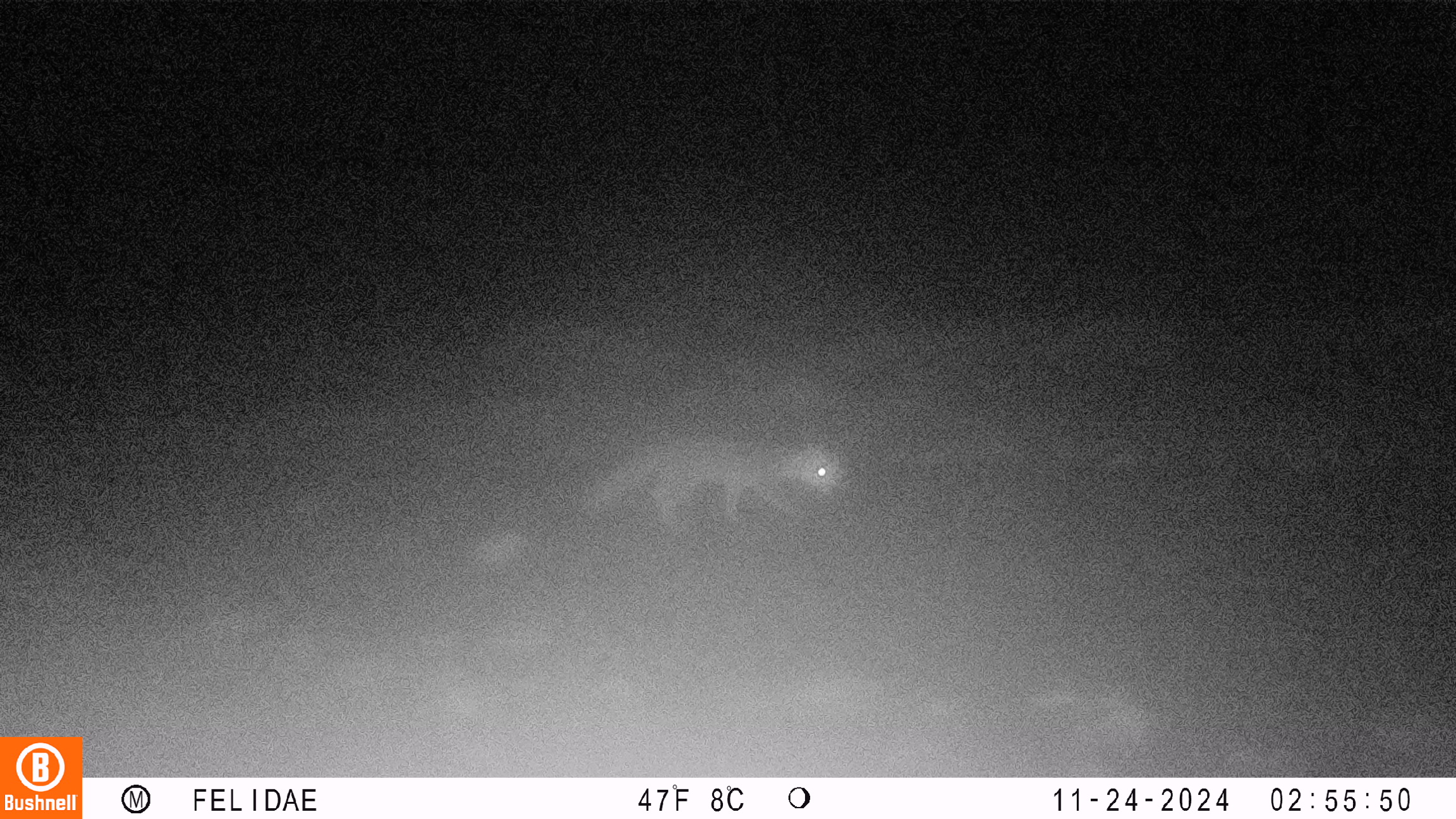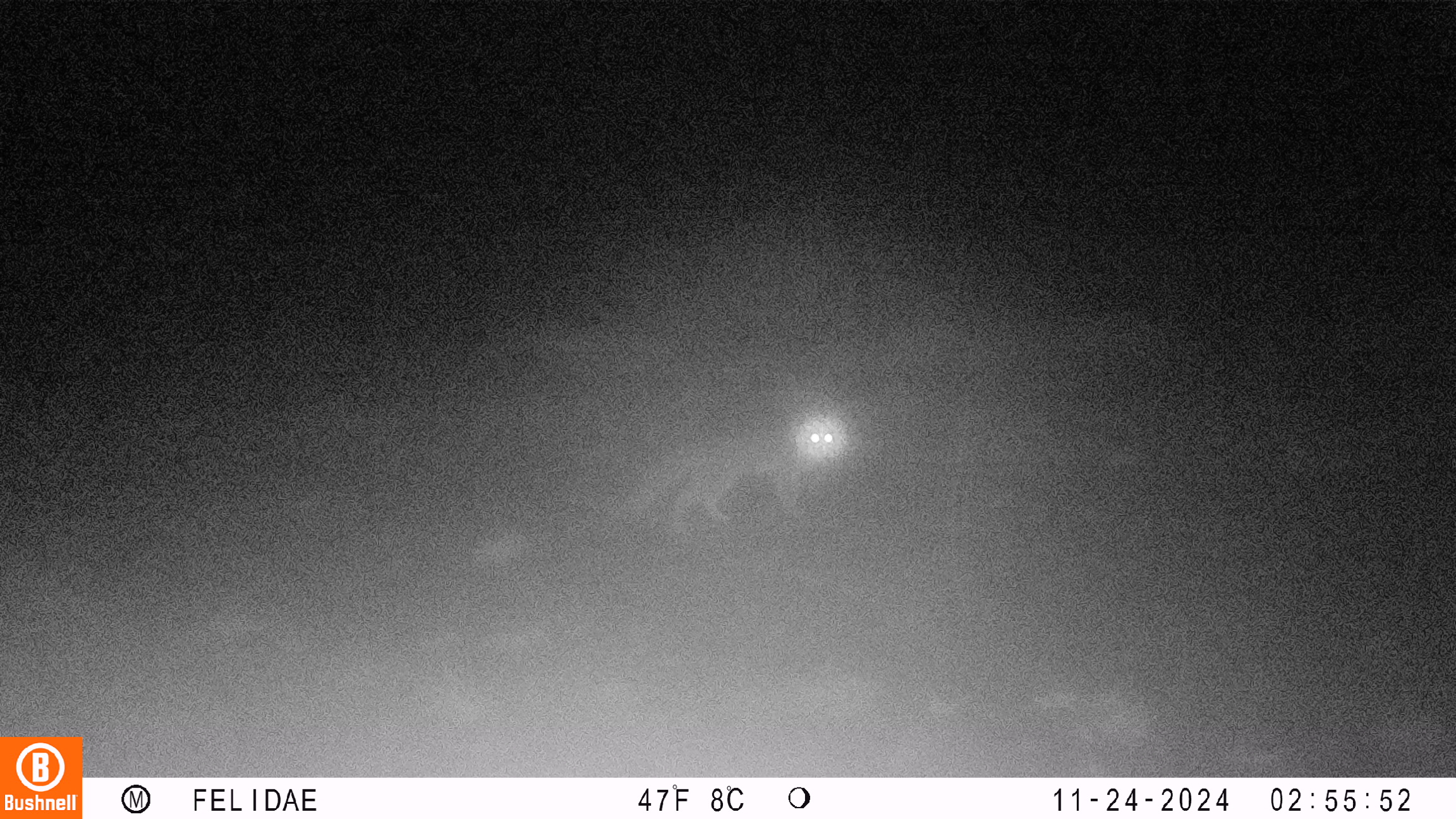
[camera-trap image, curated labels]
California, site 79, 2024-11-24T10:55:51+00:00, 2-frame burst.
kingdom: Animalia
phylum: Chordata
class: Mammalia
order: Carnivora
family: Canidae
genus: Urocyon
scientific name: Urocyon cinereoargenteus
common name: gray fox